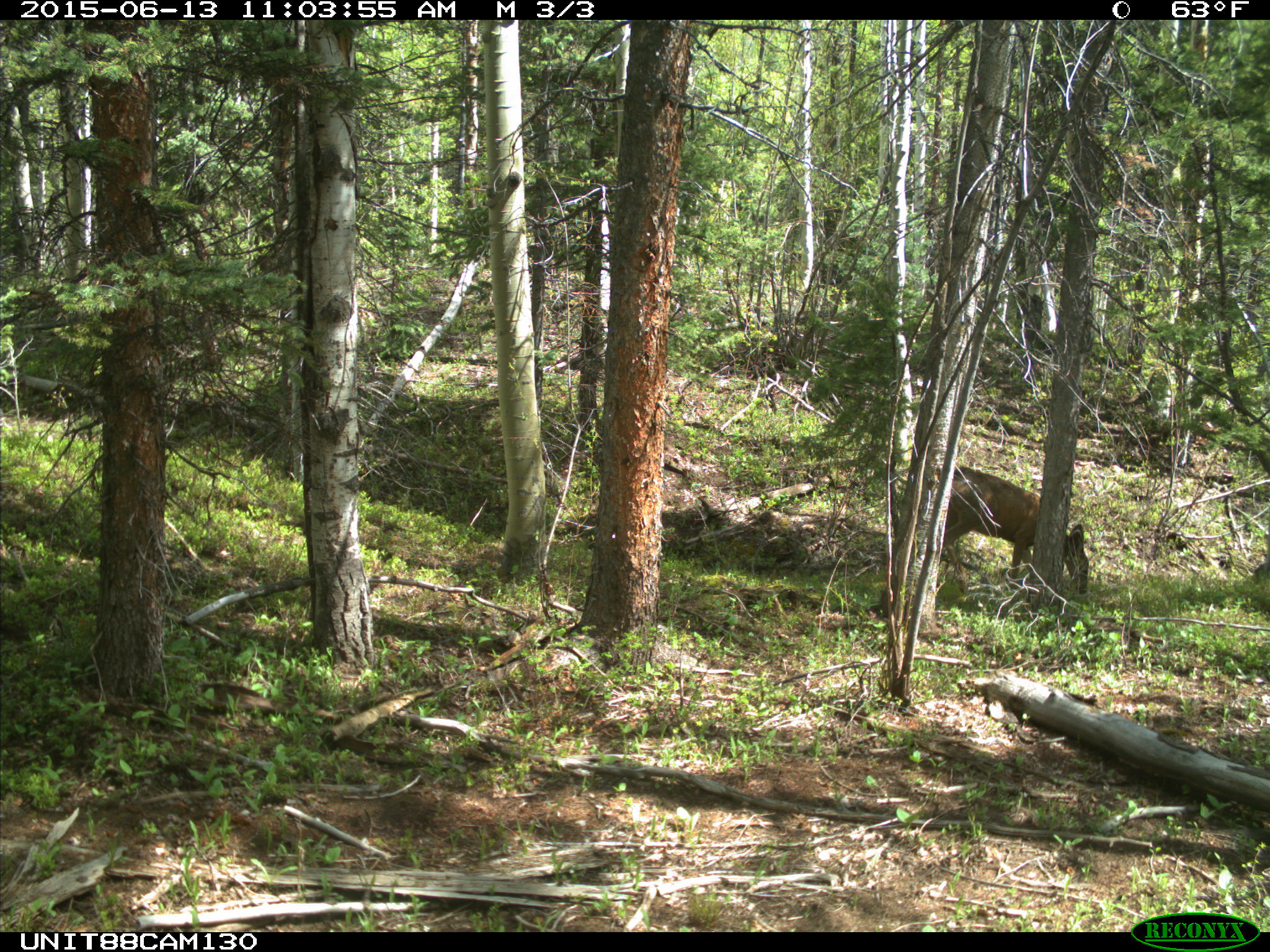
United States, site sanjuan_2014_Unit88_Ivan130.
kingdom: Animalia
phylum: Chordata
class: Mammalia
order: Artiodactyla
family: Cervidae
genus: Odocoileus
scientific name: Odocoileus hemionus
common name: mule deer